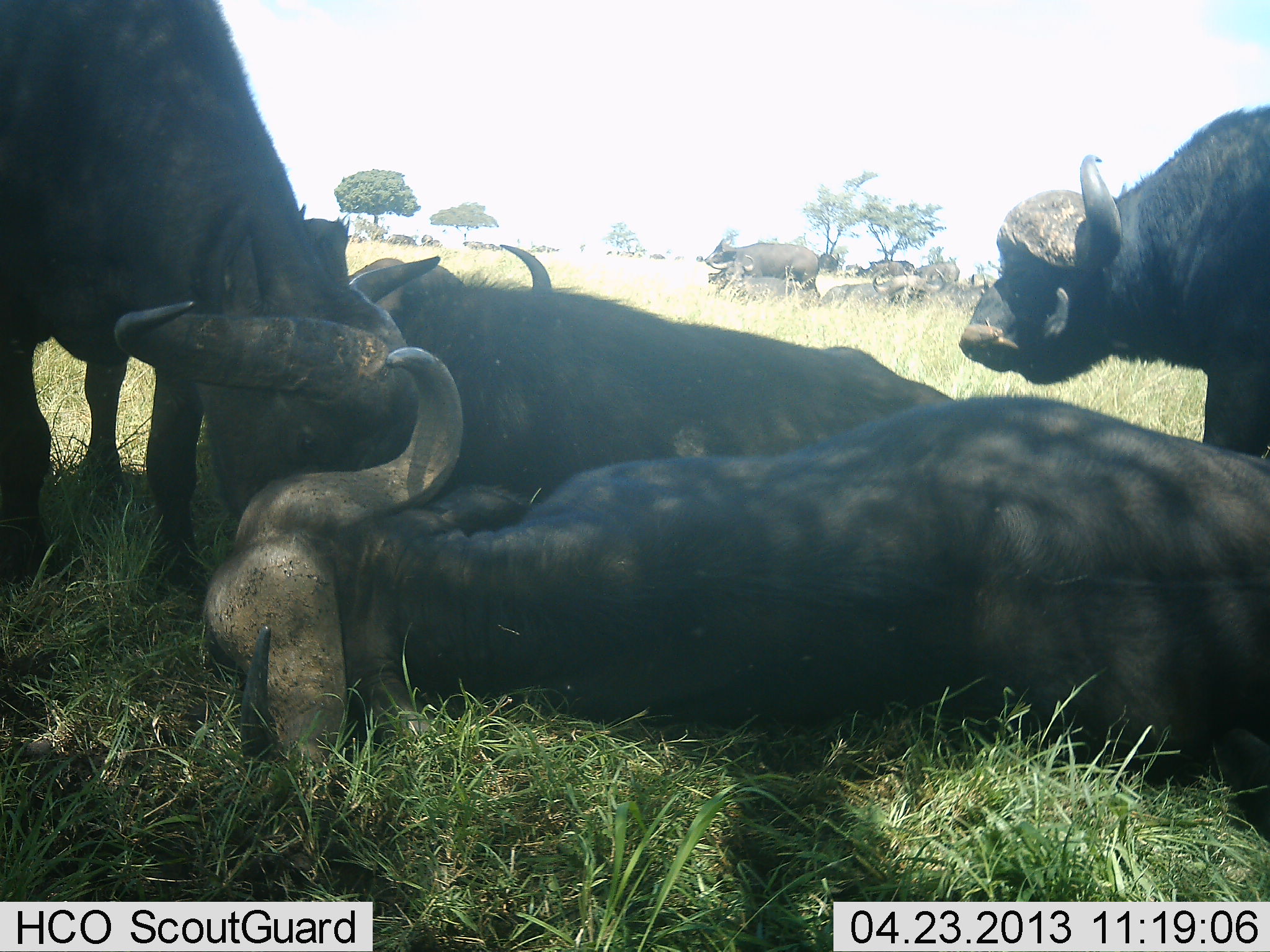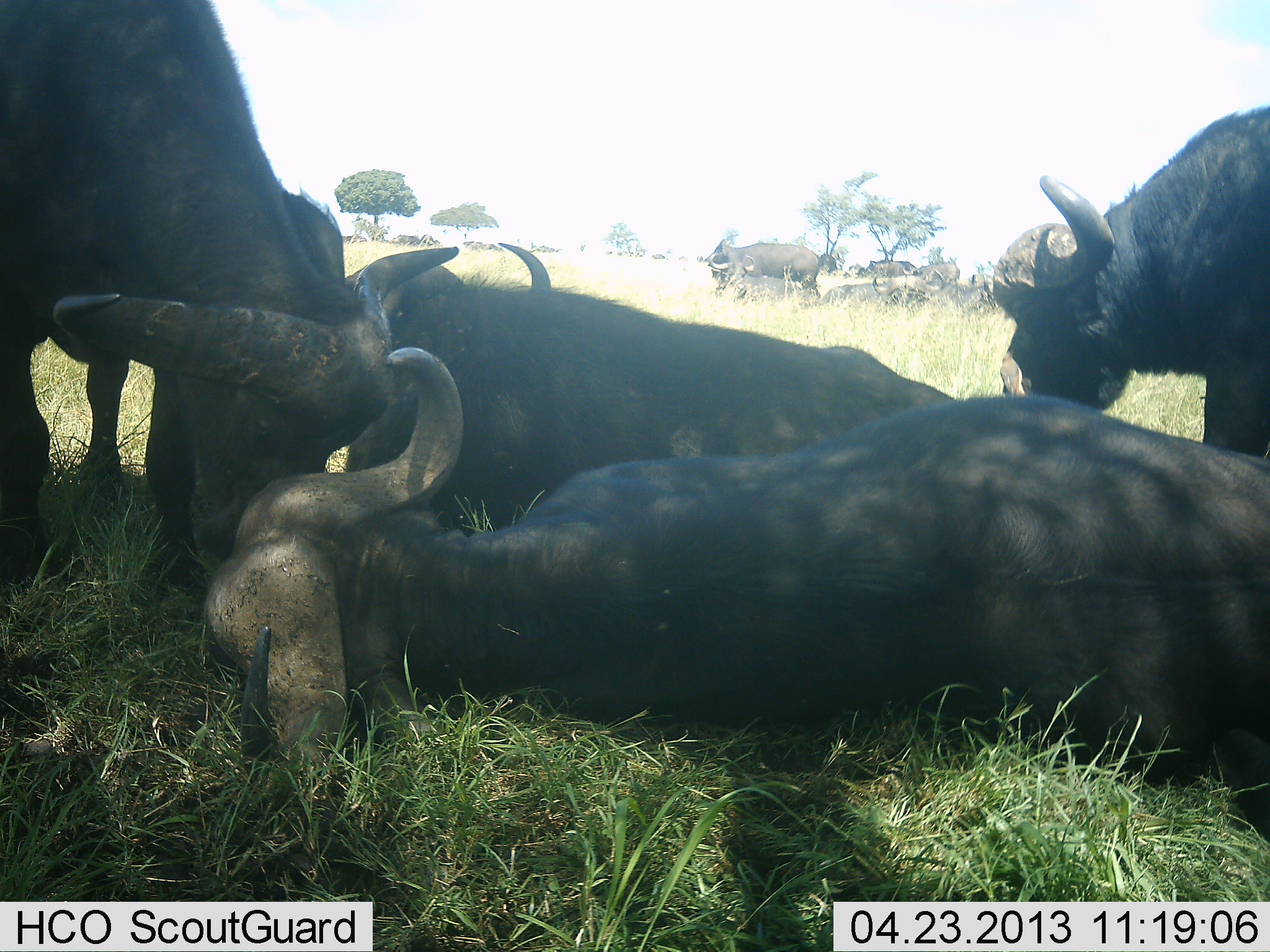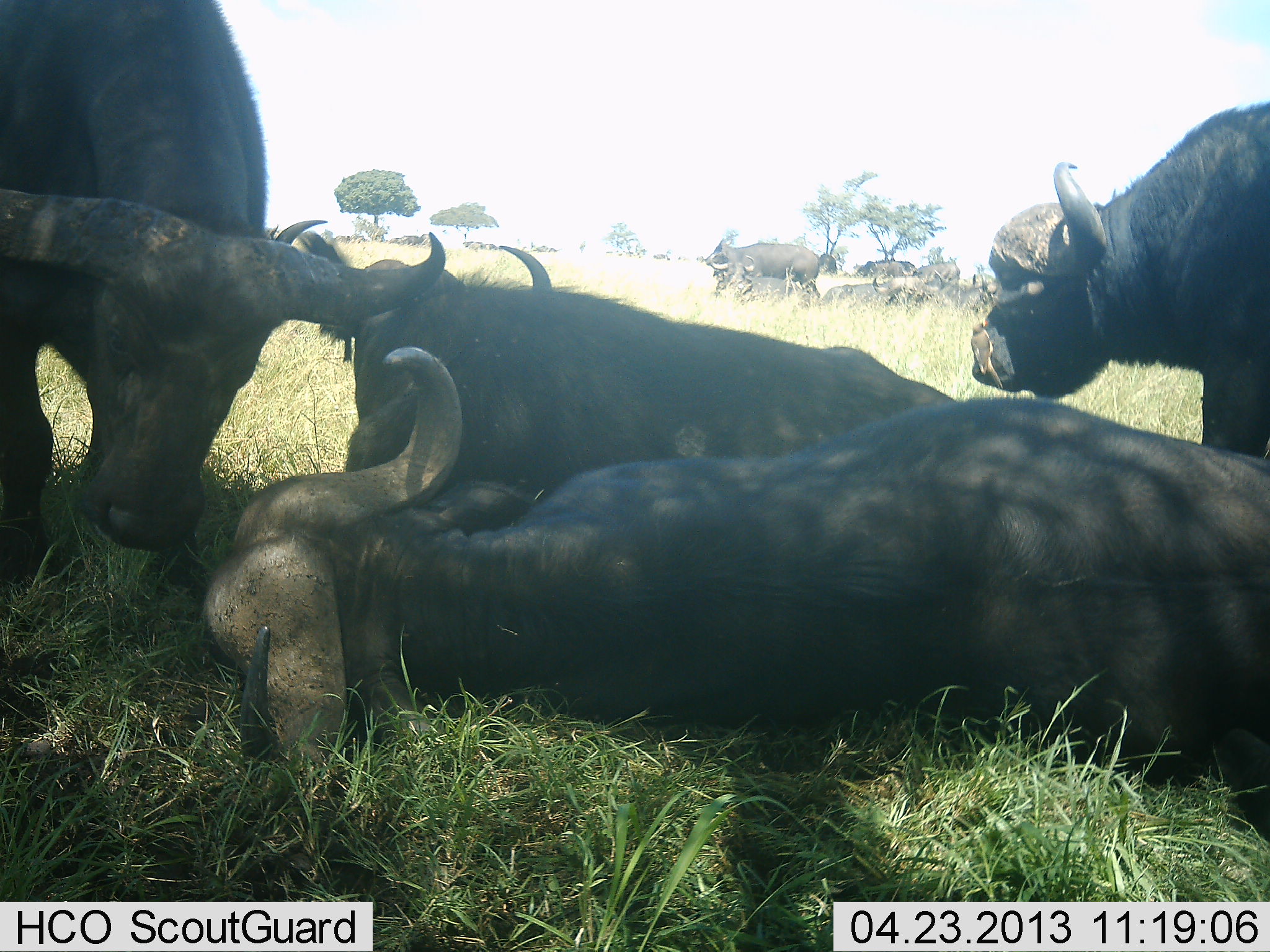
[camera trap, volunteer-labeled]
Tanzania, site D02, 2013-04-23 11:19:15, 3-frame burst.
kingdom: Animalia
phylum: Chordata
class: Mammalia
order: Artiodactyla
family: Bovidae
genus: Syncerus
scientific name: Syncerus caffer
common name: cape buffalo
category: buffalo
Buffalo (cape buffalo) (Syncerus caffer), count 5. Behavior (volunteer vote fractions): standing 53%, resting 94%, moving 0%, interacting 18%. Young present (vote fraction): 6%. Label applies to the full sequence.